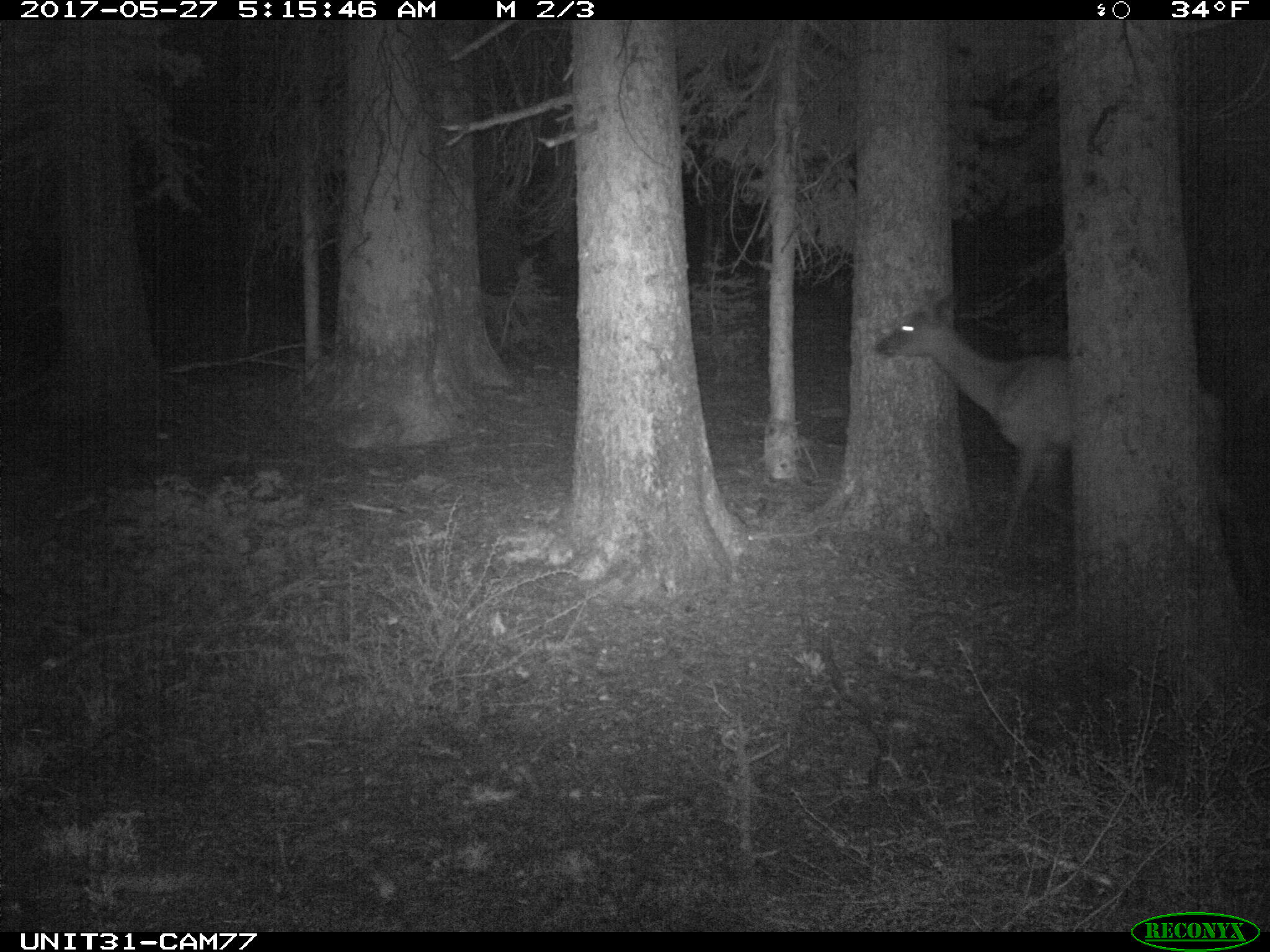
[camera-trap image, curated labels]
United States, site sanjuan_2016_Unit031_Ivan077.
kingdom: Animalia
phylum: Chordata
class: Mammalia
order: Artiodactyla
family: Cervidae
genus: Cervus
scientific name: Cervus elaphus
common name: red deer